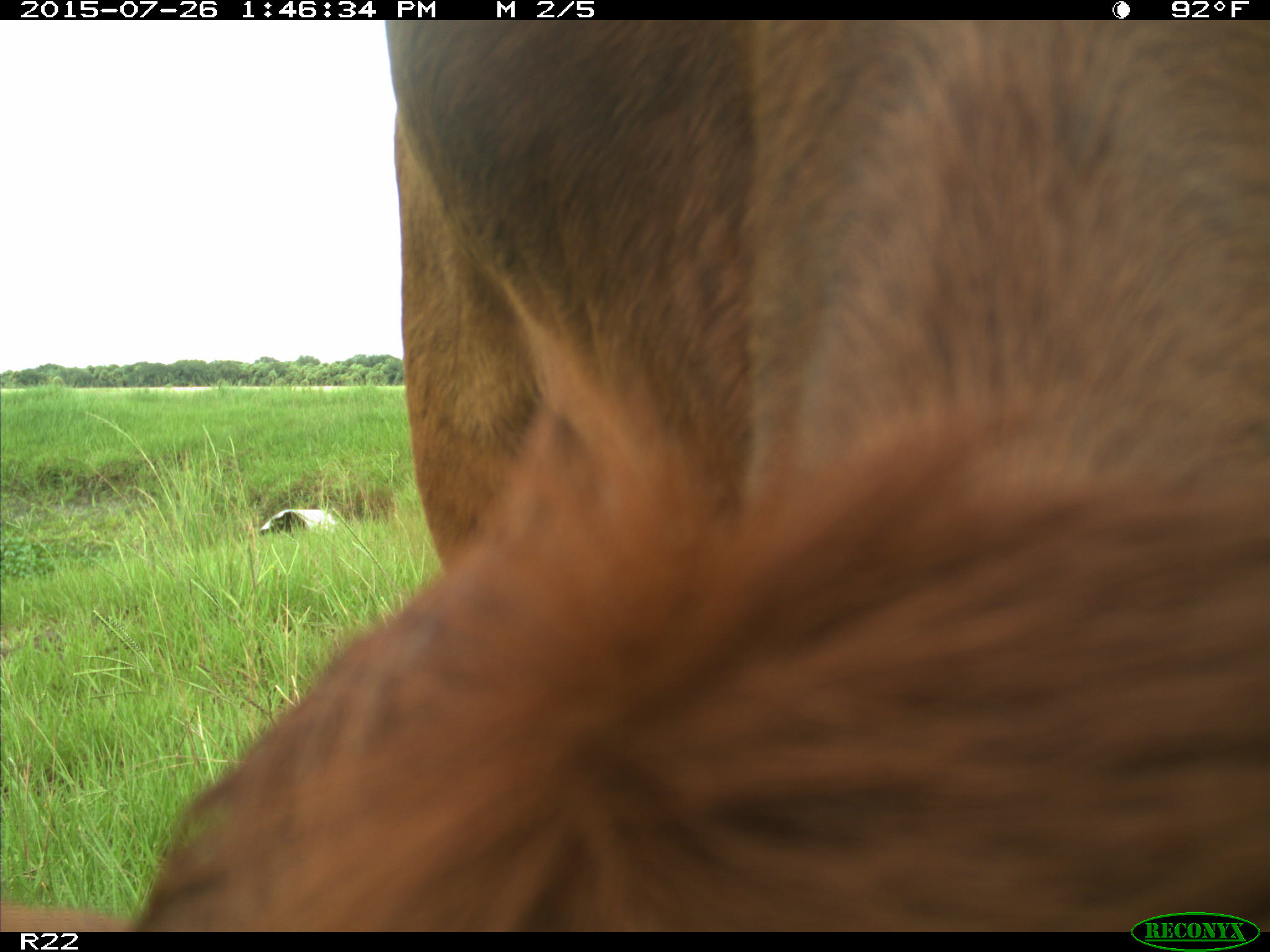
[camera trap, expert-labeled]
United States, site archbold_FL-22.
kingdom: Animalia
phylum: Chordata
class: Mammalia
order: Artiodactyla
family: Bovidae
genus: Bos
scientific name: Bos taurus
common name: domestic cow